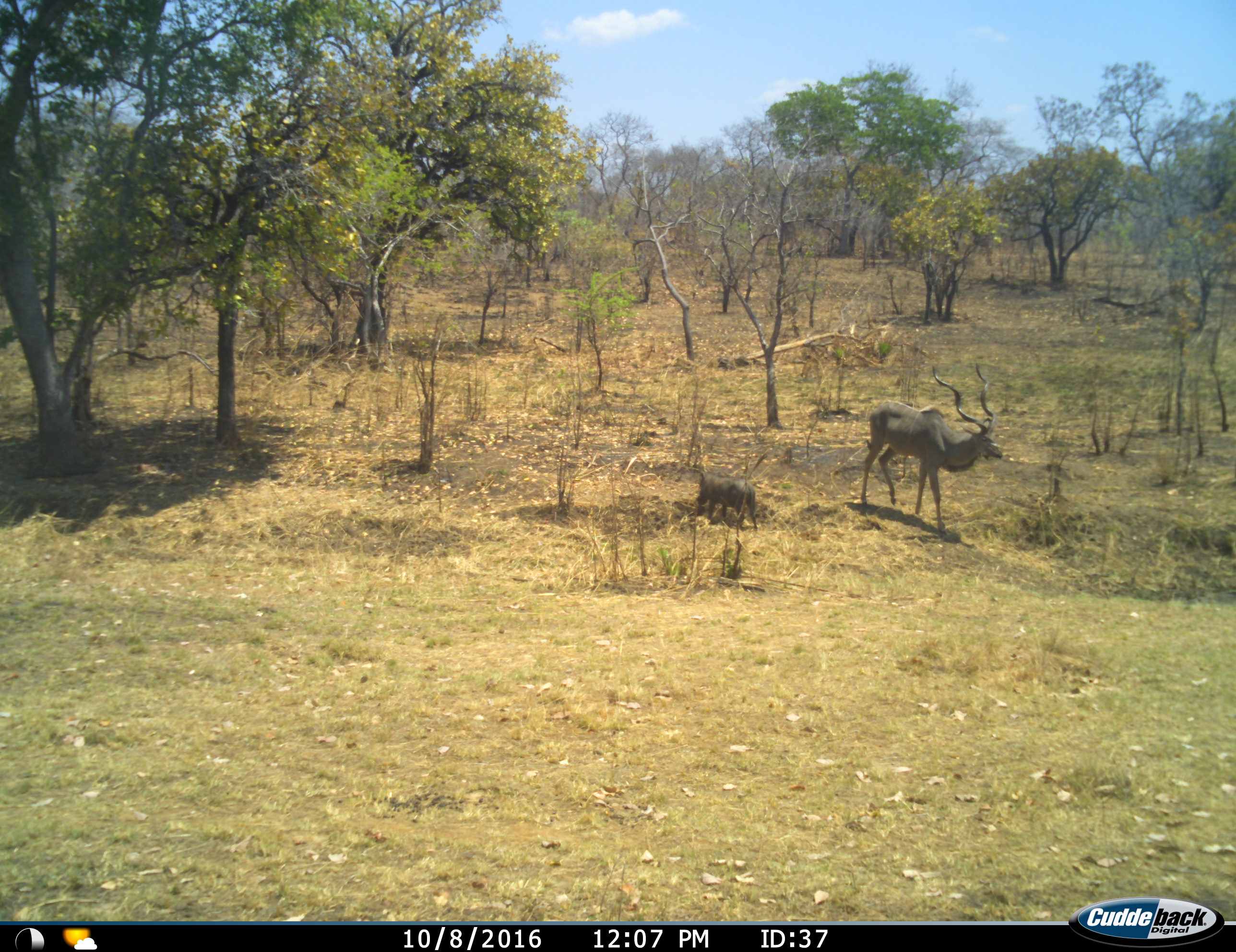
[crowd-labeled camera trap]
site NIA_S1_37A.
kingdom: Animalia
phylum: Chordata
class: Mammalia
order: Artiodactyla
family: Bovidae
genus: Tragelaphus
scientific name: Tragelaphus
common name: kudu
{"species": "kudu (Tragelaphus)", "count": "1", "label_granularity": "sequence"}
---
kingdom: Animalia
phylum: Chordata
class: Mammalia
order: Artiodactyla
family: Suidae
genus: Phacochoerus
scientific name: Phacochoerus africanus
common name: warthog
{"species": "warthog (Phacochoerus africanus)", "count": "1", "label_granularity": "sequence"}